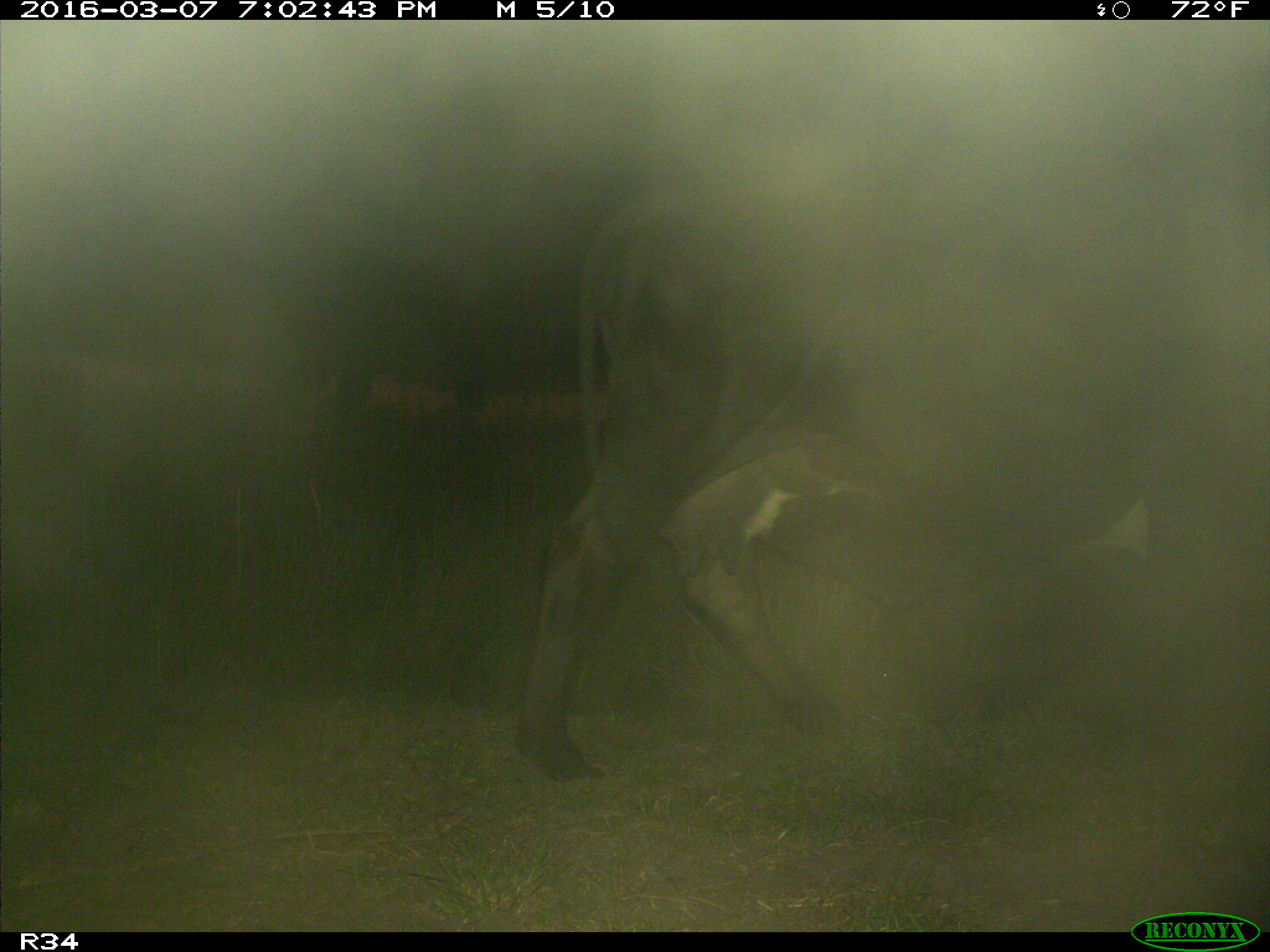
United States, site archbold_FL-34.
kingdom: Animalia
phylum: Chordata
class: Mammalia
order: Artiodactyla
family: Bovidae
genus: Bos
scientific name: Bos taurus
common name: domestic cow